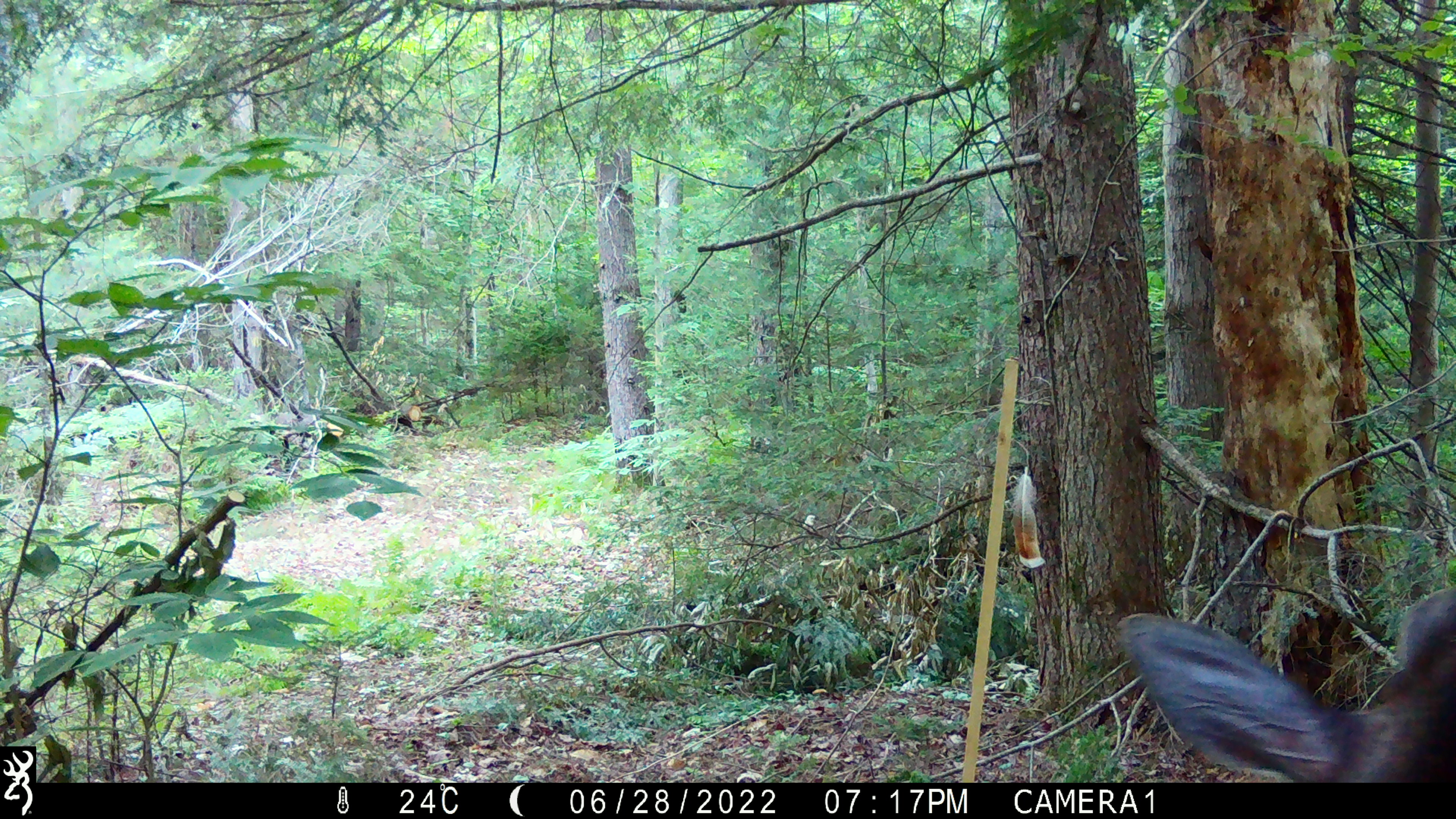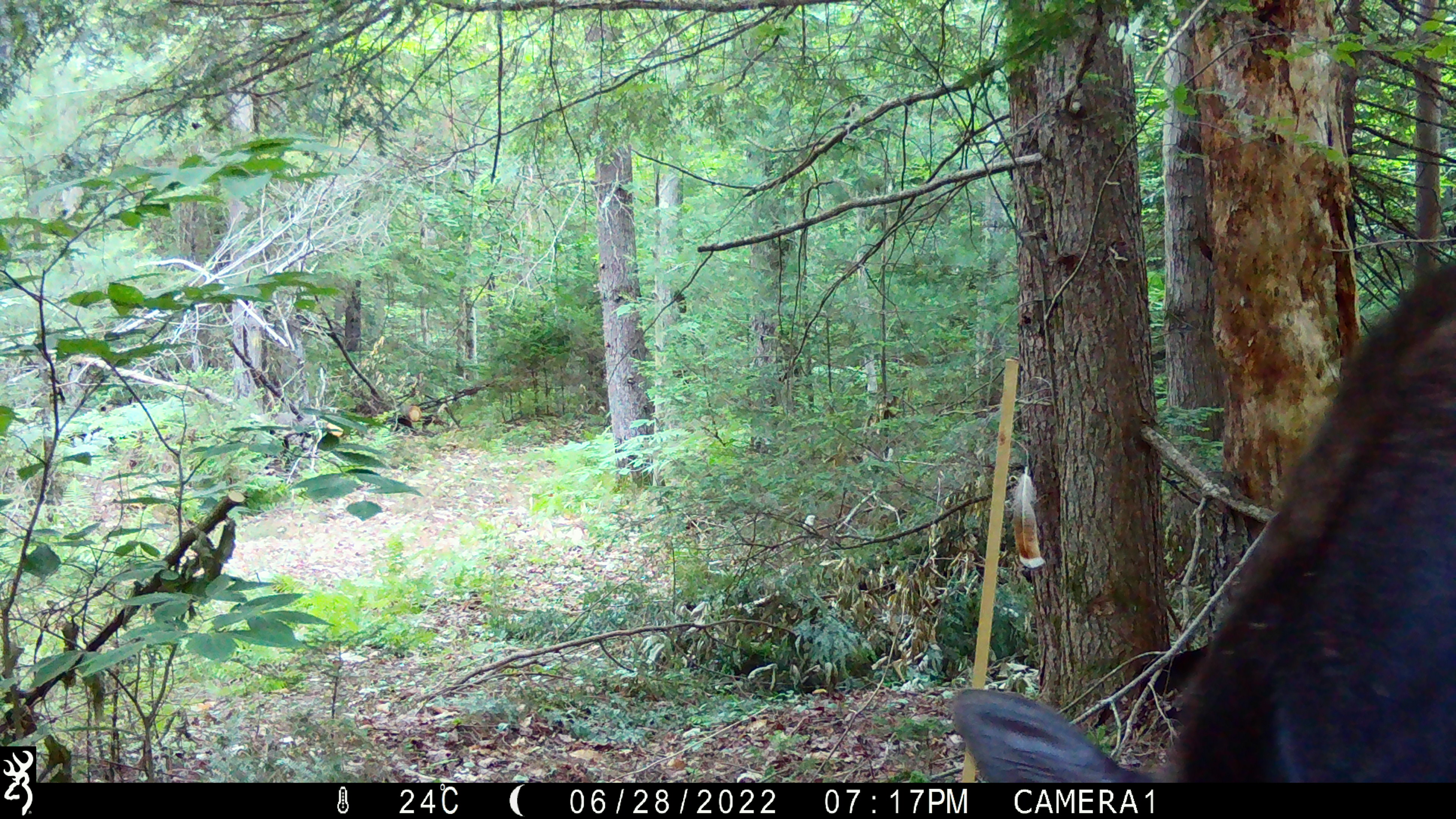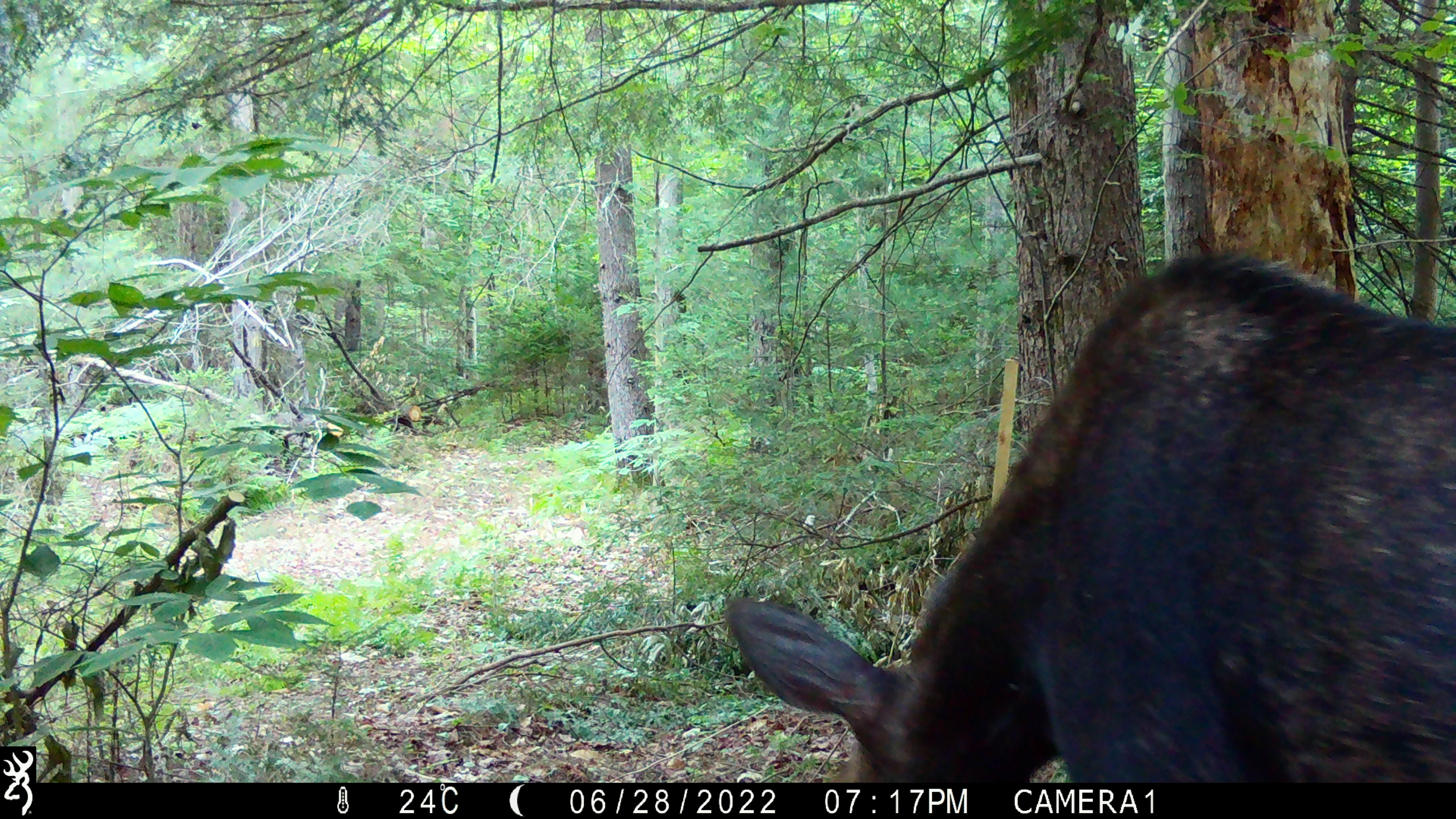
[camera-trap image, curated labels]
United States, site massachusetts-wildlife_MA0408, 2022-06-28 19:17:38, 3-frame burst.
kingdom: Animalia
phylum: Chordata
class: Mammalia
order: Artiodactyla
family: Cervidae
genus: Alces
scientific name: Alces alces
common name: moose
Moose (Alces alces).